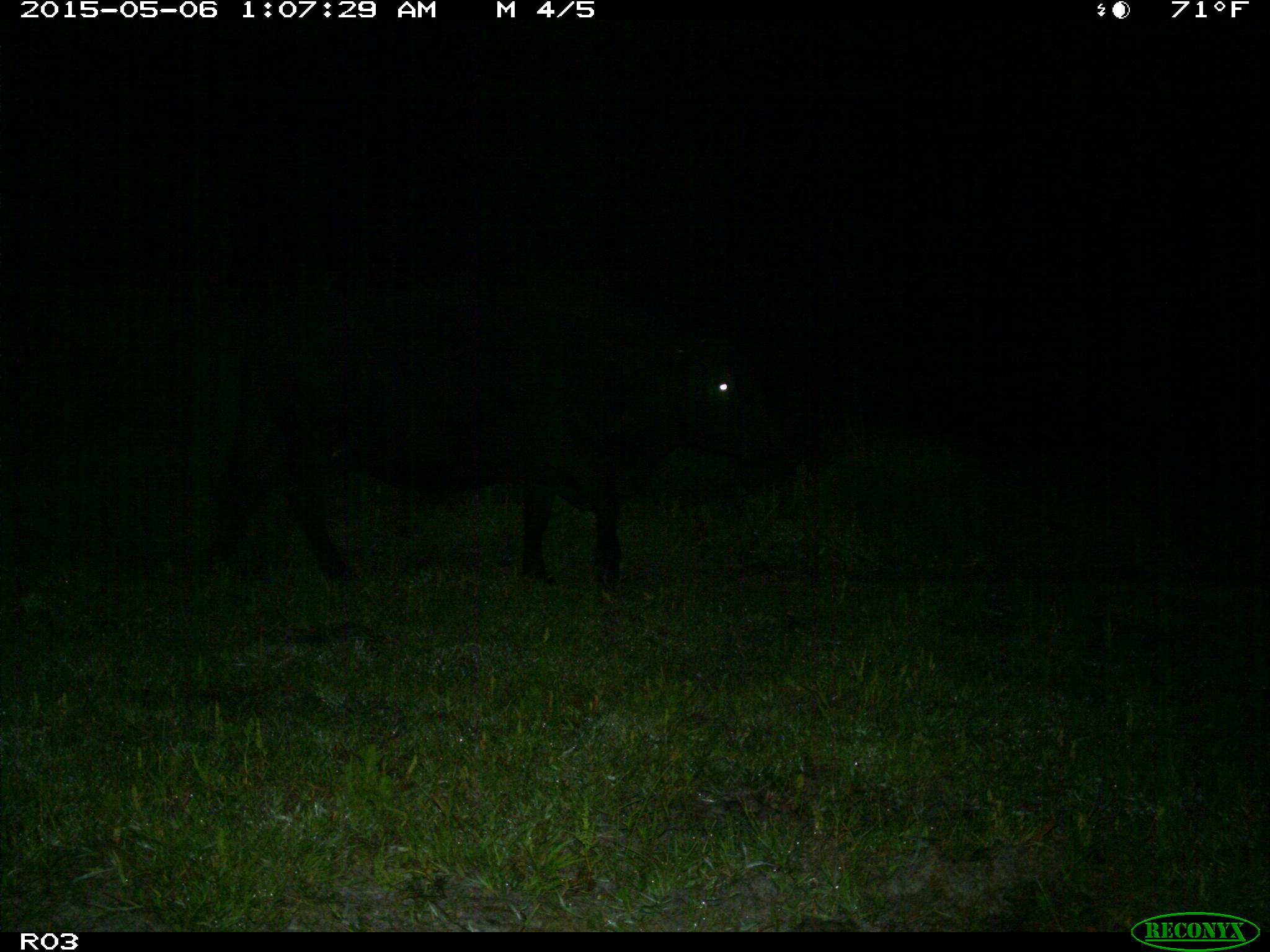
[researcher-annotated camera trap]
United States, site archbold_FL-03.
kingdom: Animalia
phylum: Chordata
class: Mammalia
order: Artiodactyla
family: Bovidae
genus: Bos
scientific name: Bos taurus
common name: domestic cow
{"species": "Bos taurus (domestic cow)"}